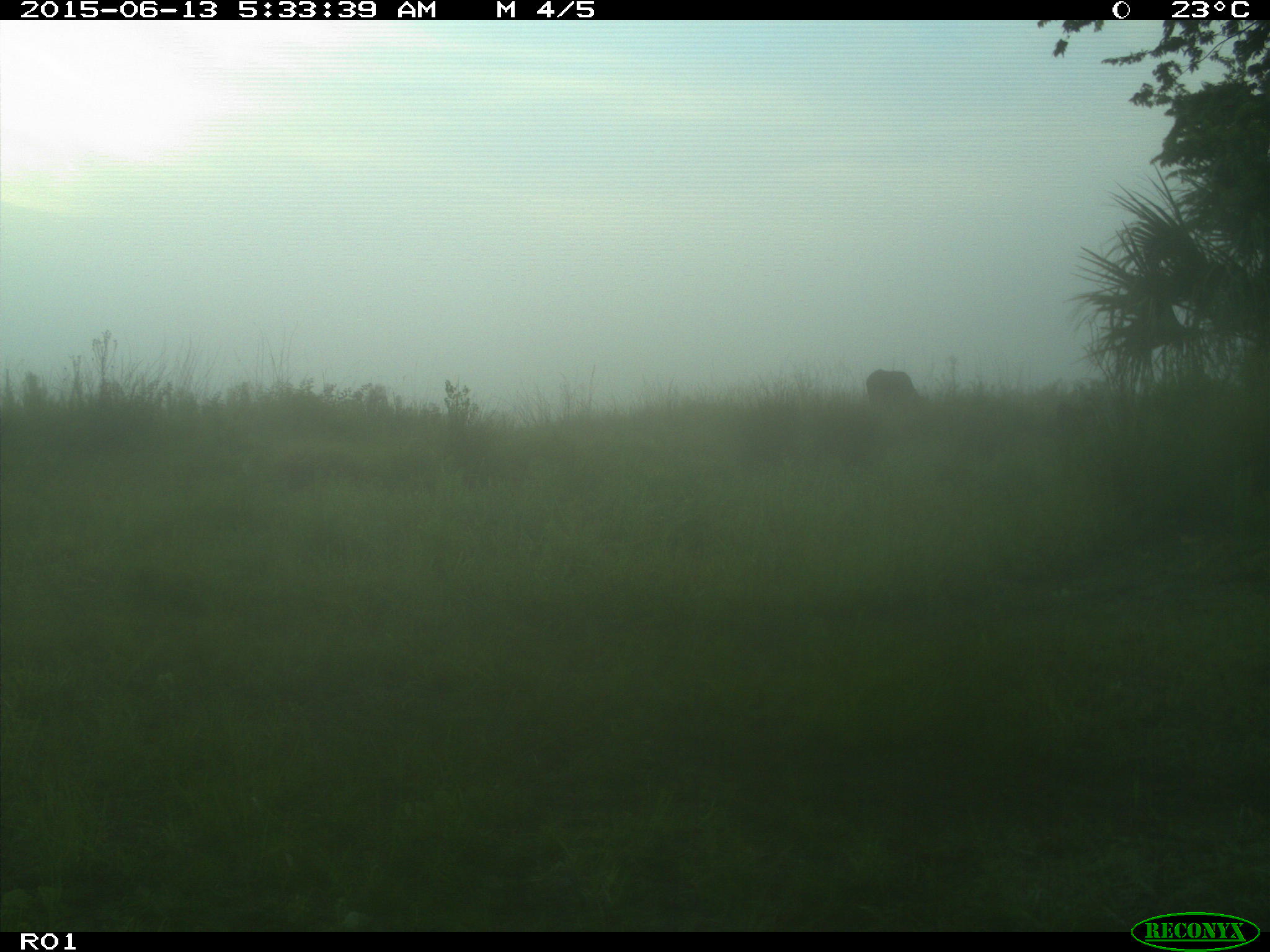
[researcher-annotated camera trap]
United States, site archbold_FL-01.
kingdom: Animalia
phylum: Chordata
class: Mammalia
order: Artiodactyla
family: Bovidae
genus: Bos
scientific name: Bos taurus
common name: domestic cow